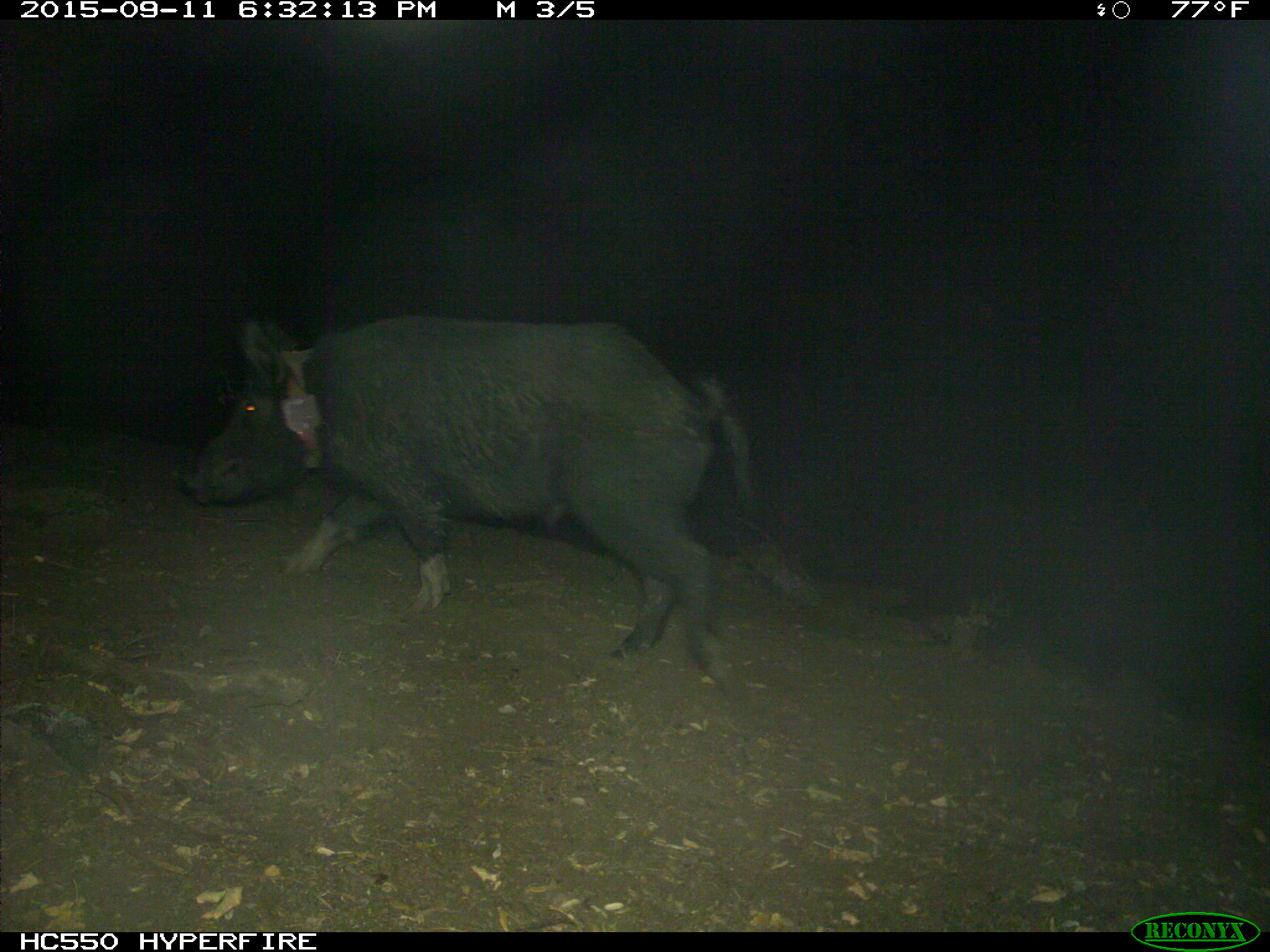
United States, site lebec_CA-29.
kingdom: Animalia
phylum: Chordata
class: Mammalia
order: Artiodactyla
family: Suidae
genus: Sus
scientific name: Sus scrofa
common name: wild boar